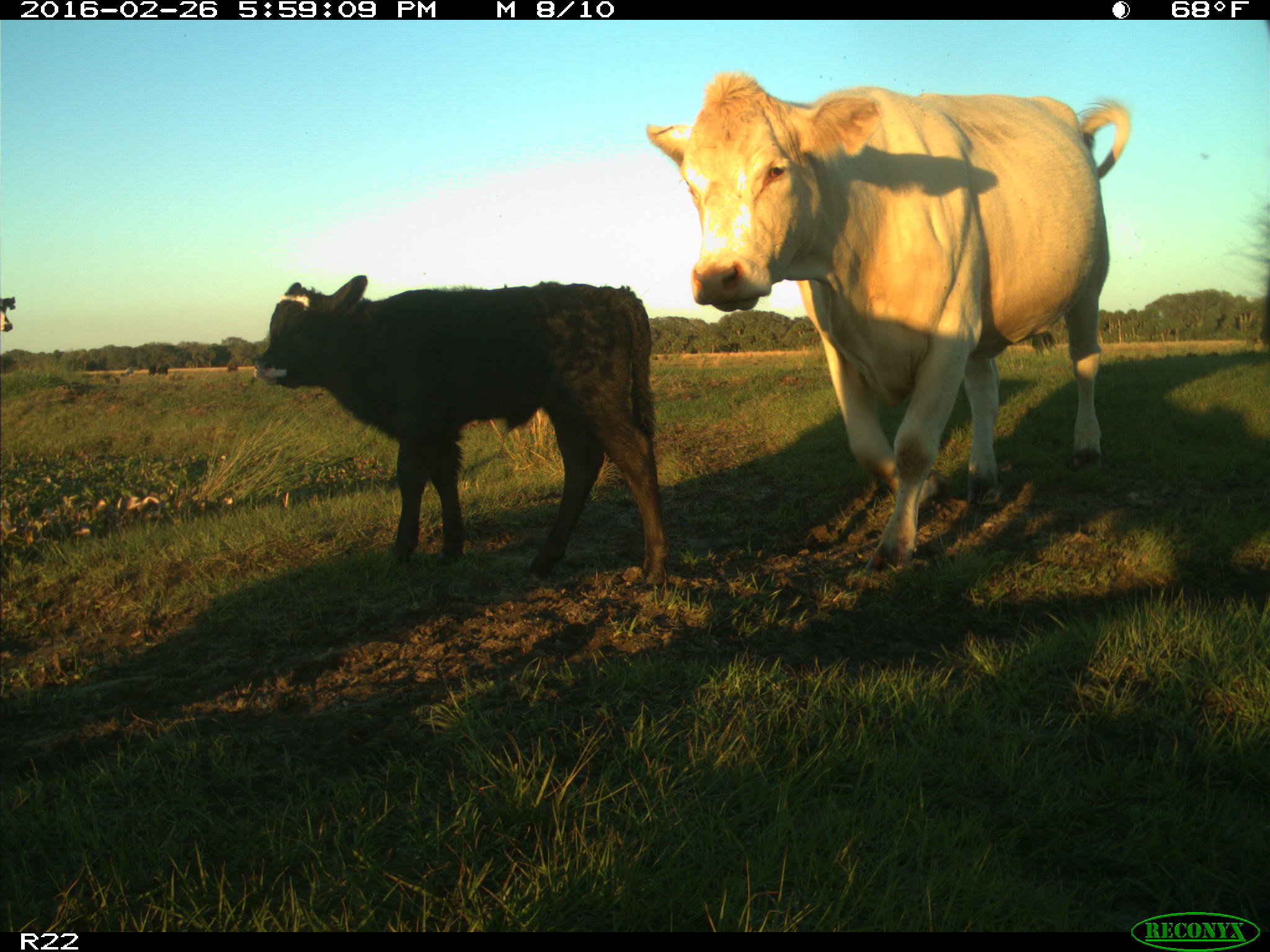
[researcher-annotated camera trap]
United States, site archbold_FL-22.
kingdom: Animalia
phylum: Chordata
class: Mammalia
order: Artiodactyla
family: Bovidae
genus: Bos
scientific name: Bos taurus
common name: domestic cow